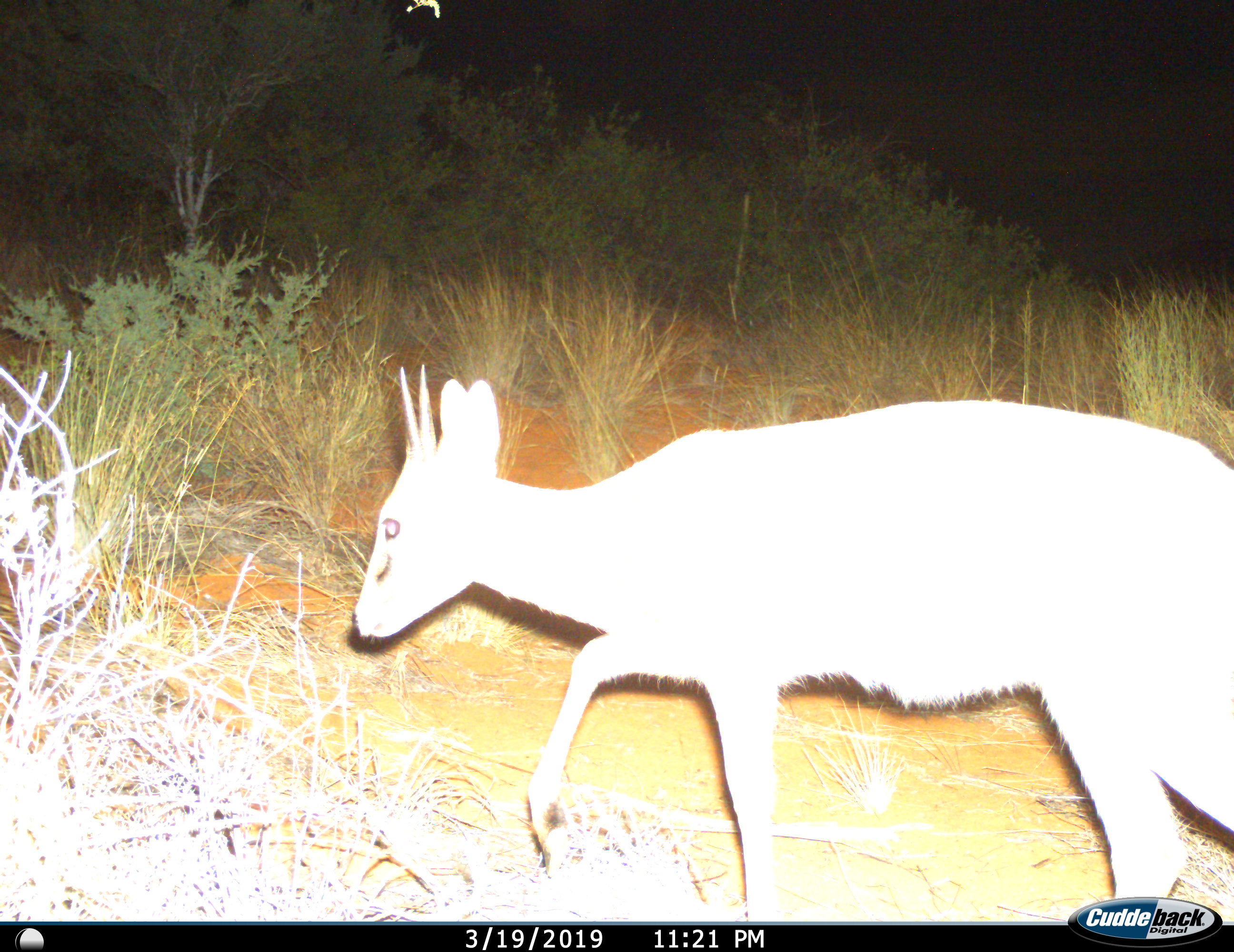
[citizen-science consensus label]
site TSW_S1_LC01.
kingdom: Animalia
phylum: Chordata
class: Mammalia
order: Artiodactyla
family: Bovidae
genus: Sylvicapra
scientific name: Sylvicapra grimmia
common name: common duiker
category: duikercommongrey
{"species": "duikercommongrey (common duiker) (Sylvicapra grimmia)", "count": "1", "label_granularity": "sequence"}